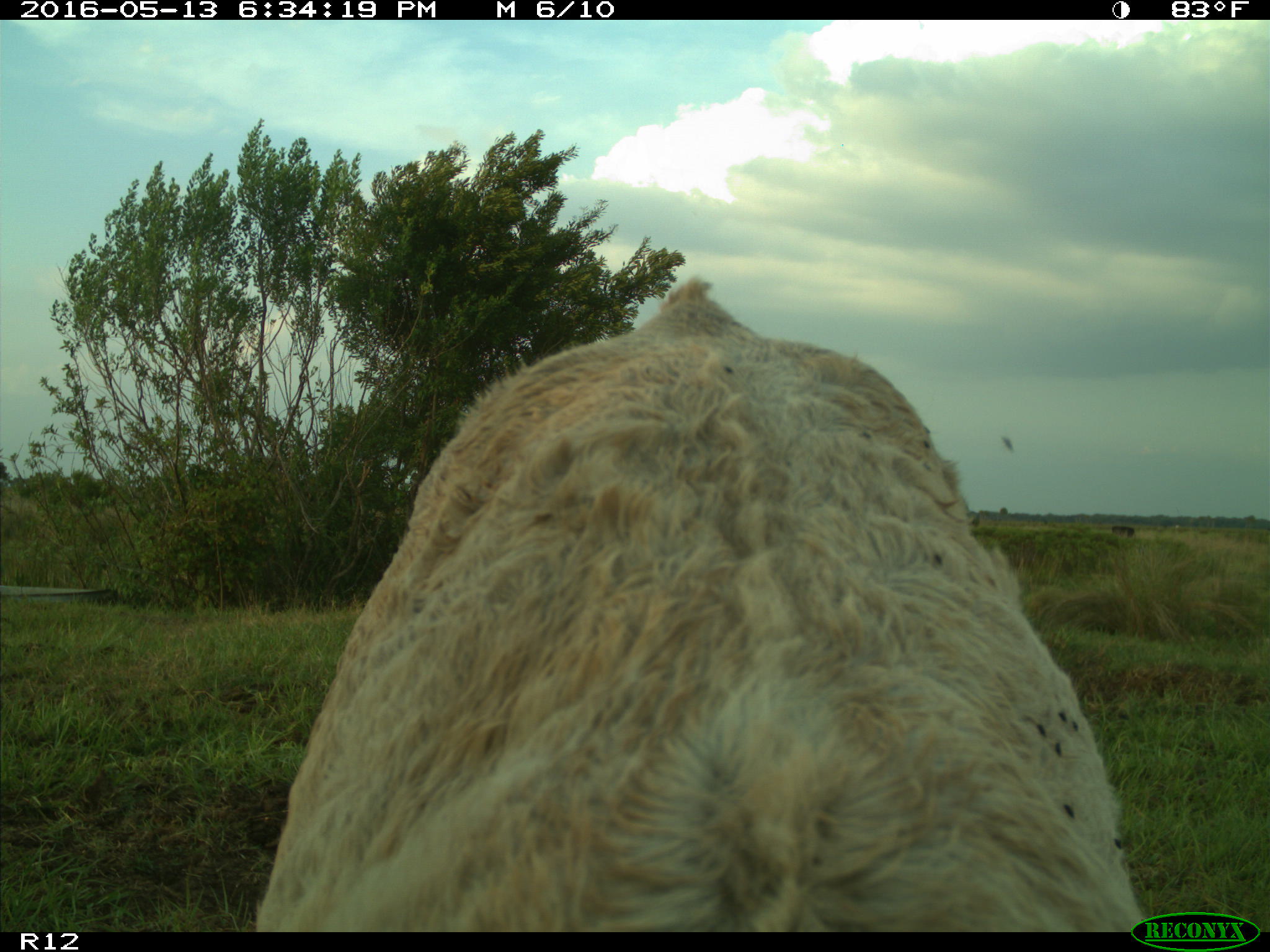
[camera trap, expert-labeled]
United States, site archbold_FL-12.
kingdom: Animalia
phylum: Chordata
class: Mammalia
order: Artiodactyla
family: Bovidae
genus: Bos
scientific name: Bos taurus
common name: domestic cow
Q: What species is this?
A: Bos taurus (domestic cow).